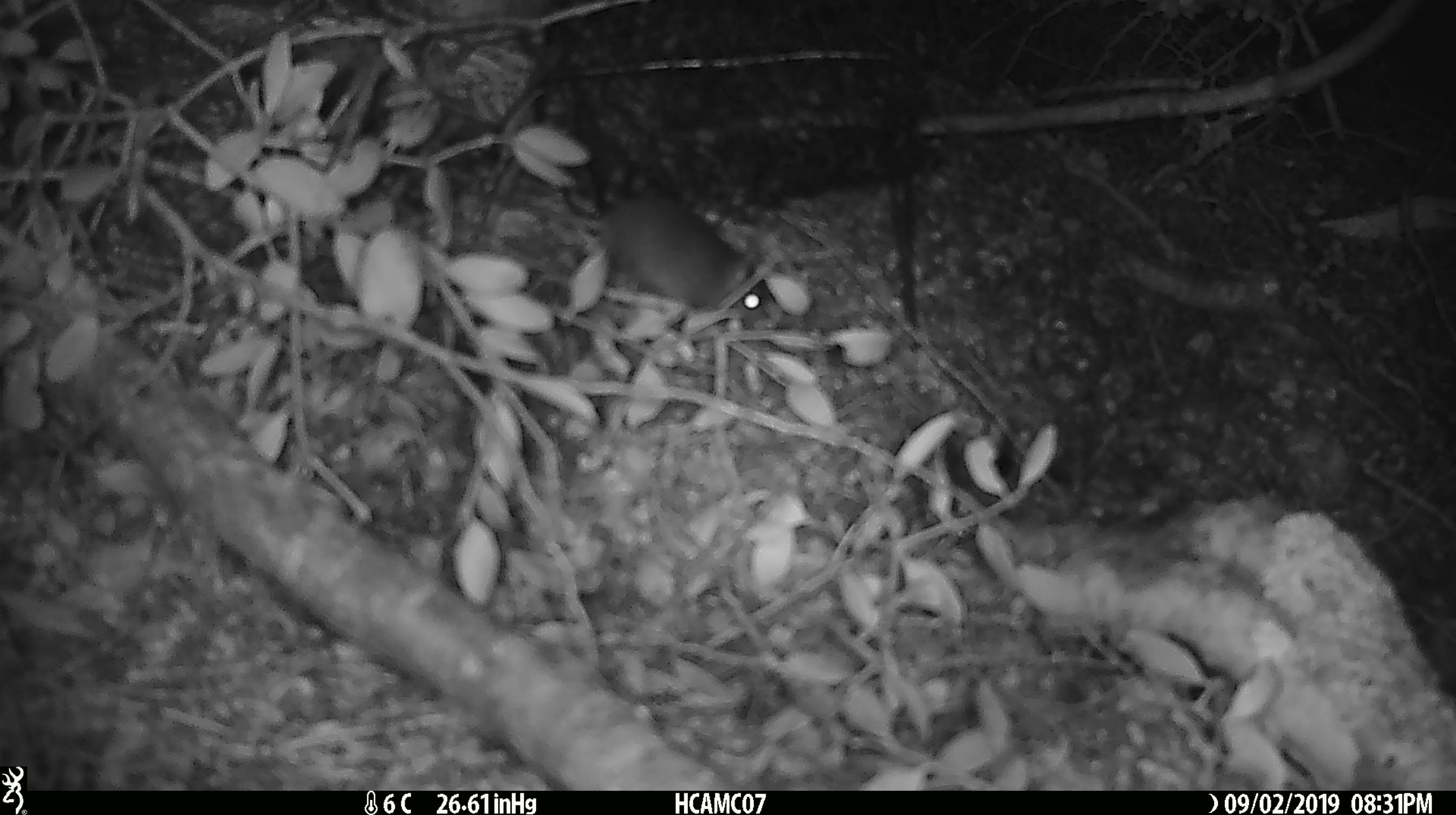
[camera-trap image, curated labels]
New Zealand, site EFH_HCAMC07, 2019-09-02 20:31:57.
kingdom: Animalia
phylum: Chordata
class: Mammalia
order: Rodentia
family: Muridae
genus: Mus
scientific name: Mus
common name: mouse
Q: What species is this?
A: Mouse (Mus).